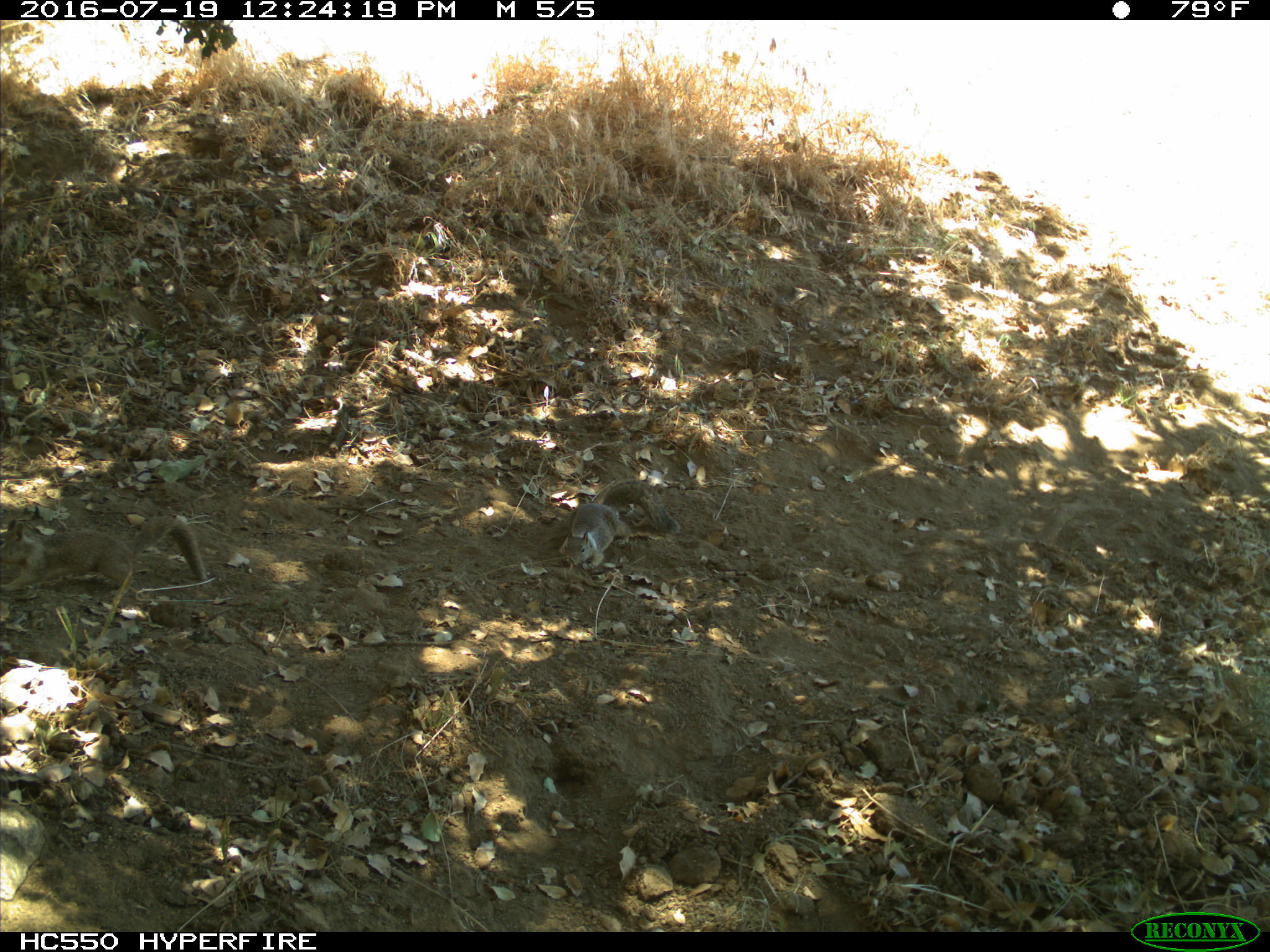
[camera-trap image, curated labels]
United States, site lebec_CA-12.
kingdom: Animalia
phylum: Chordata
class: Mammalia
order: Rodentia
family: Sciuridae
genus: Otospermophilus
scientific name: Otospermophilus beecheyi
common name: california ground squirrel